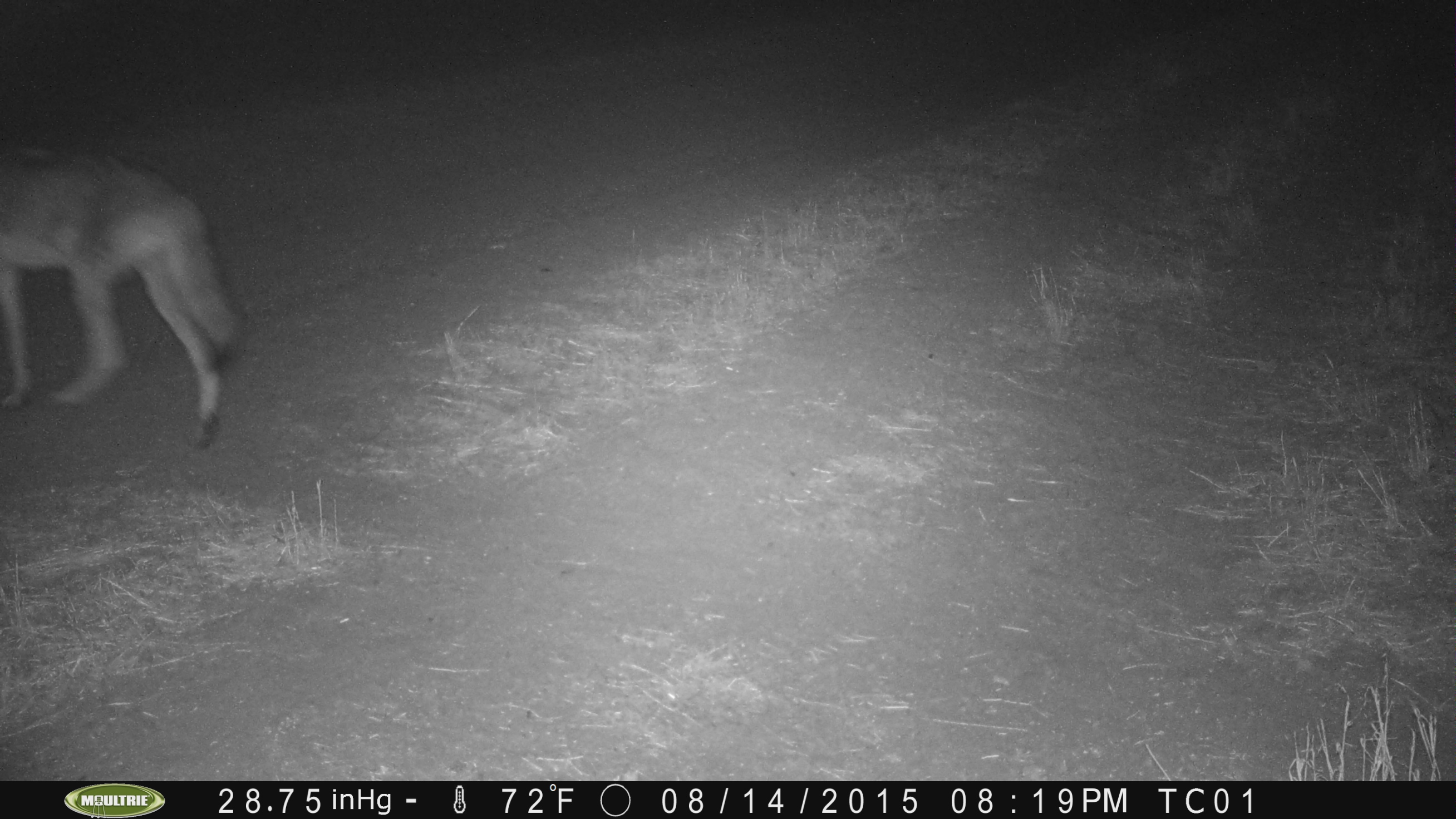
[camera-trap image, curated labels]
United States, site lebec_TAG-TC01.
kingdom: Animalia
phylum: Chordata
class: Mammalia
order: Carnivora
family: Canidae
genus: Canis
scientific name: Canis latrans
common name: coyote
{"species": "Canis latrans (coyote)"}